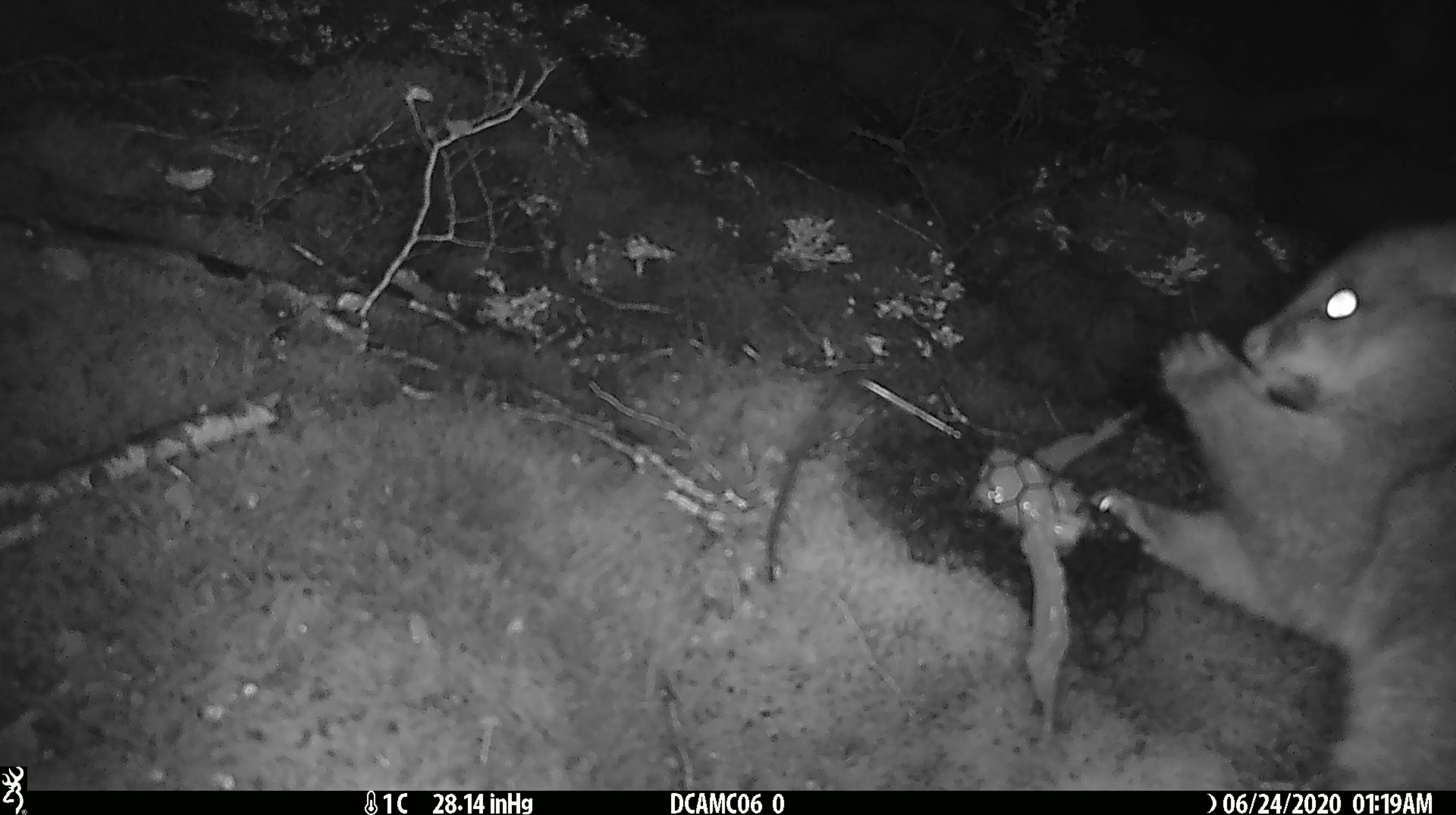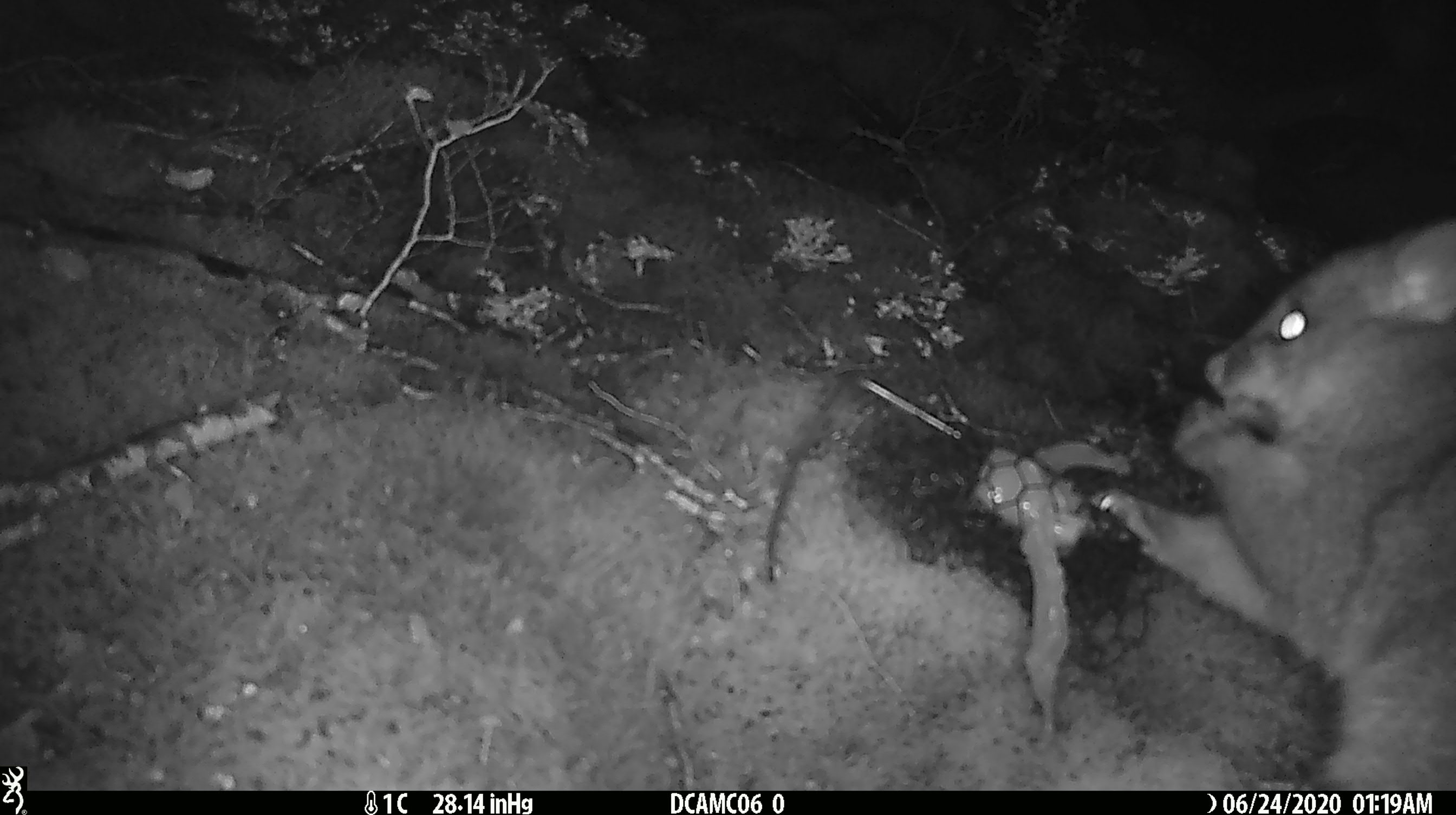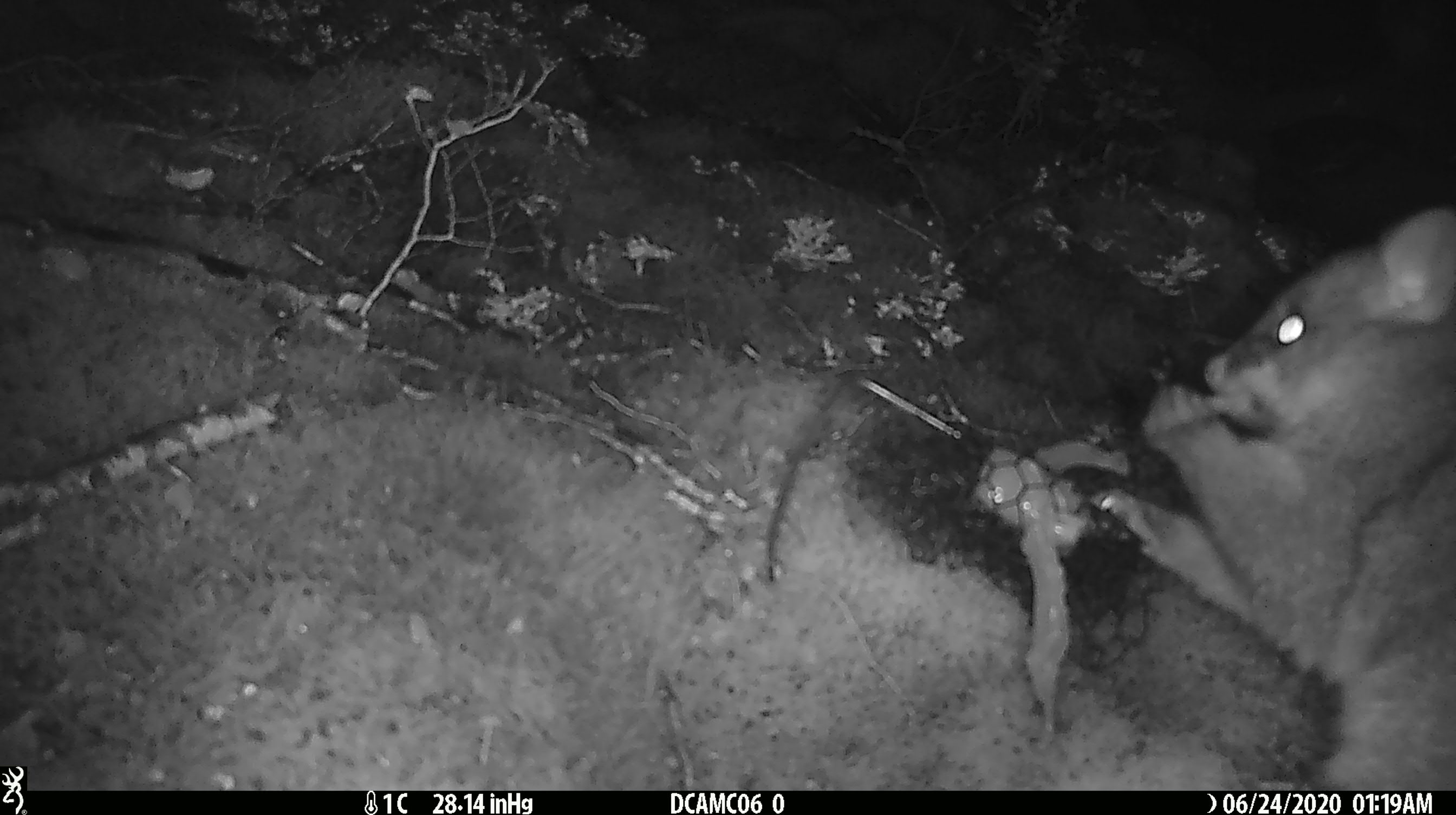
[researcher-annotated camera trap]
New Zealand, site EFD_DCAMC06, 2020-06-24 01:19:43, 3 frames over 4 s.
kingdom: Animalia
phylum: Chordata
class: Mammalia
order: Diprotodontia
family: Phalangeridae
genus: Trichosurus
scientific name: Trichosurus vulpecula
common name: common brushtail possum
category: possum